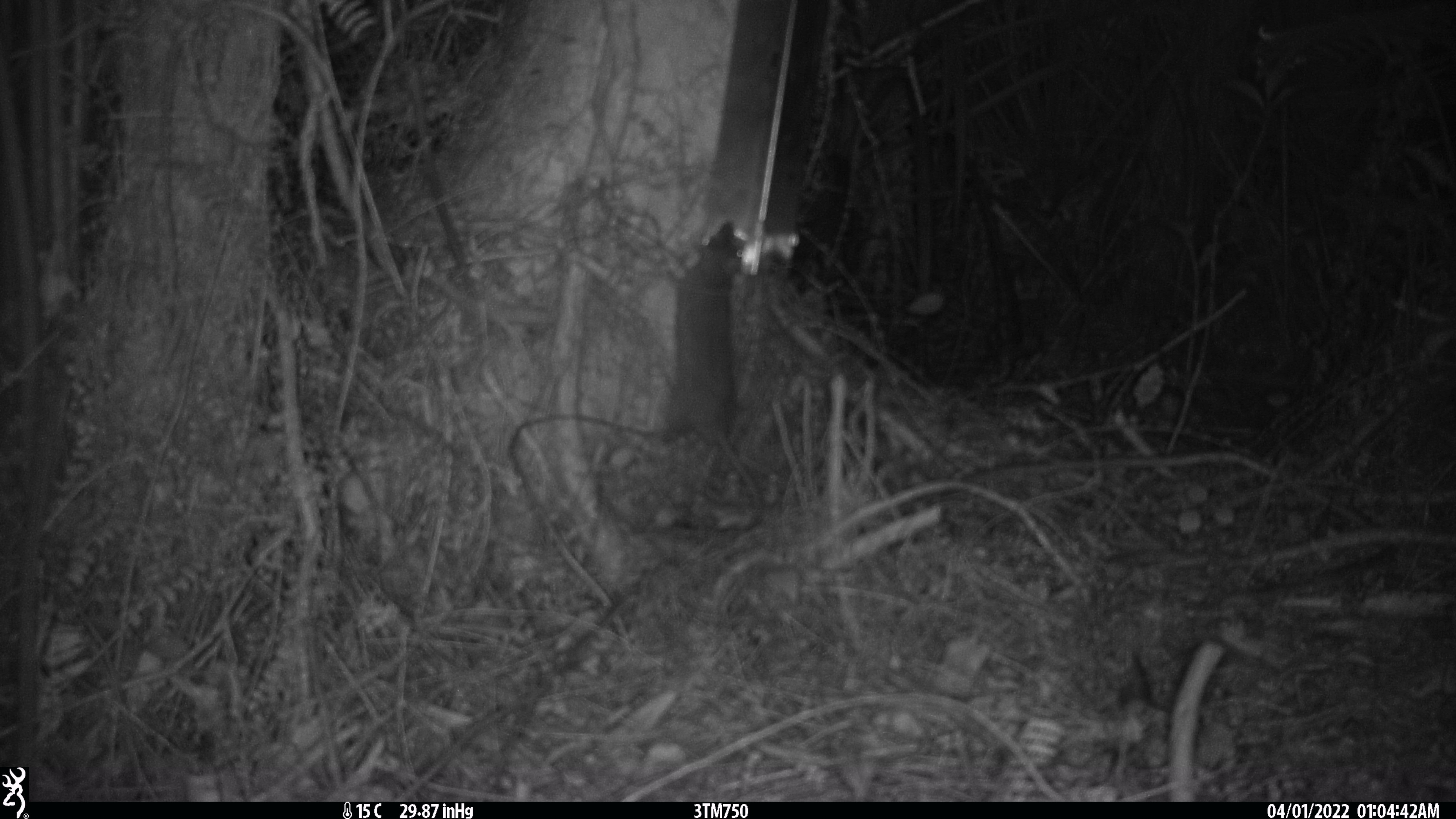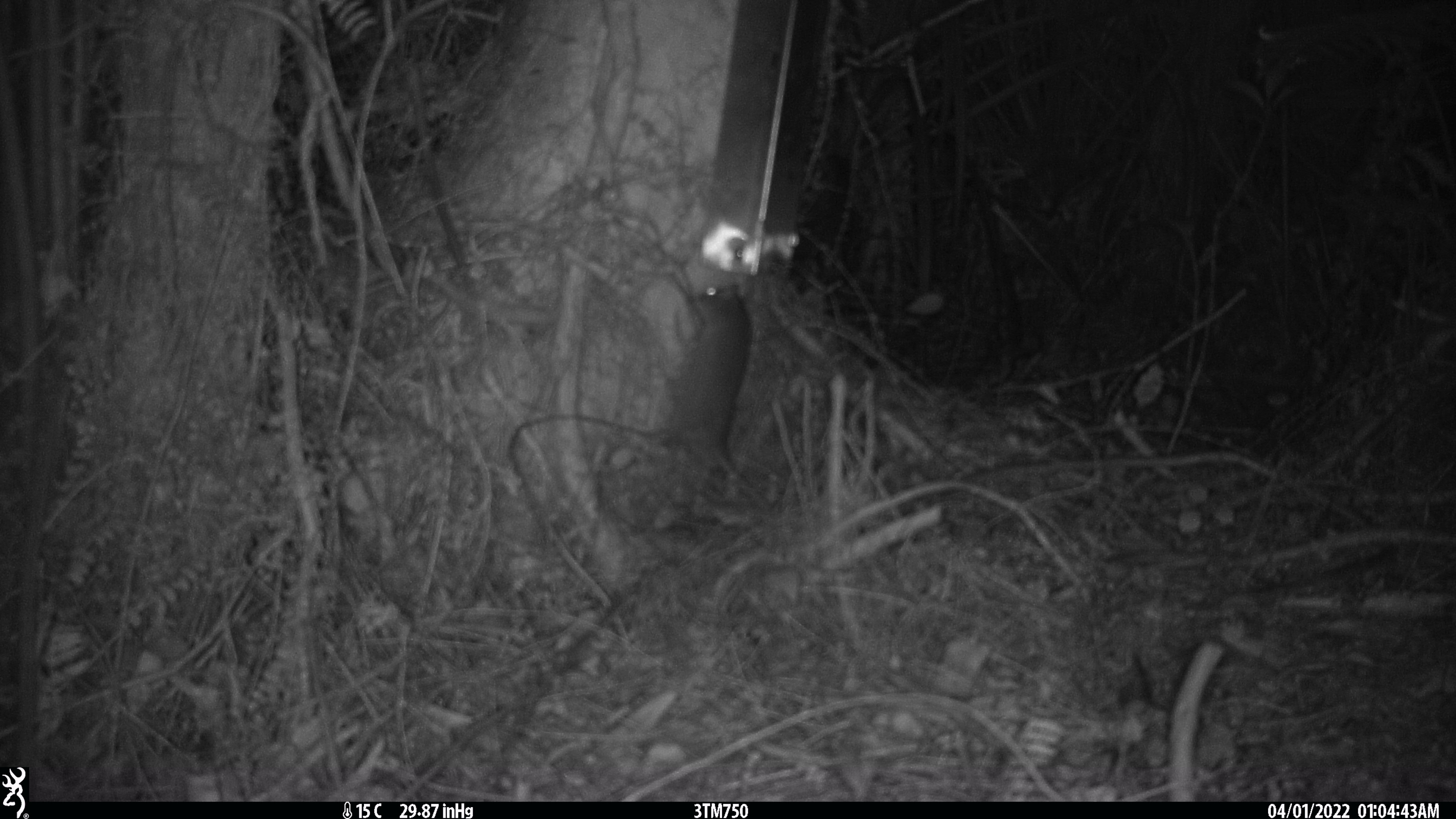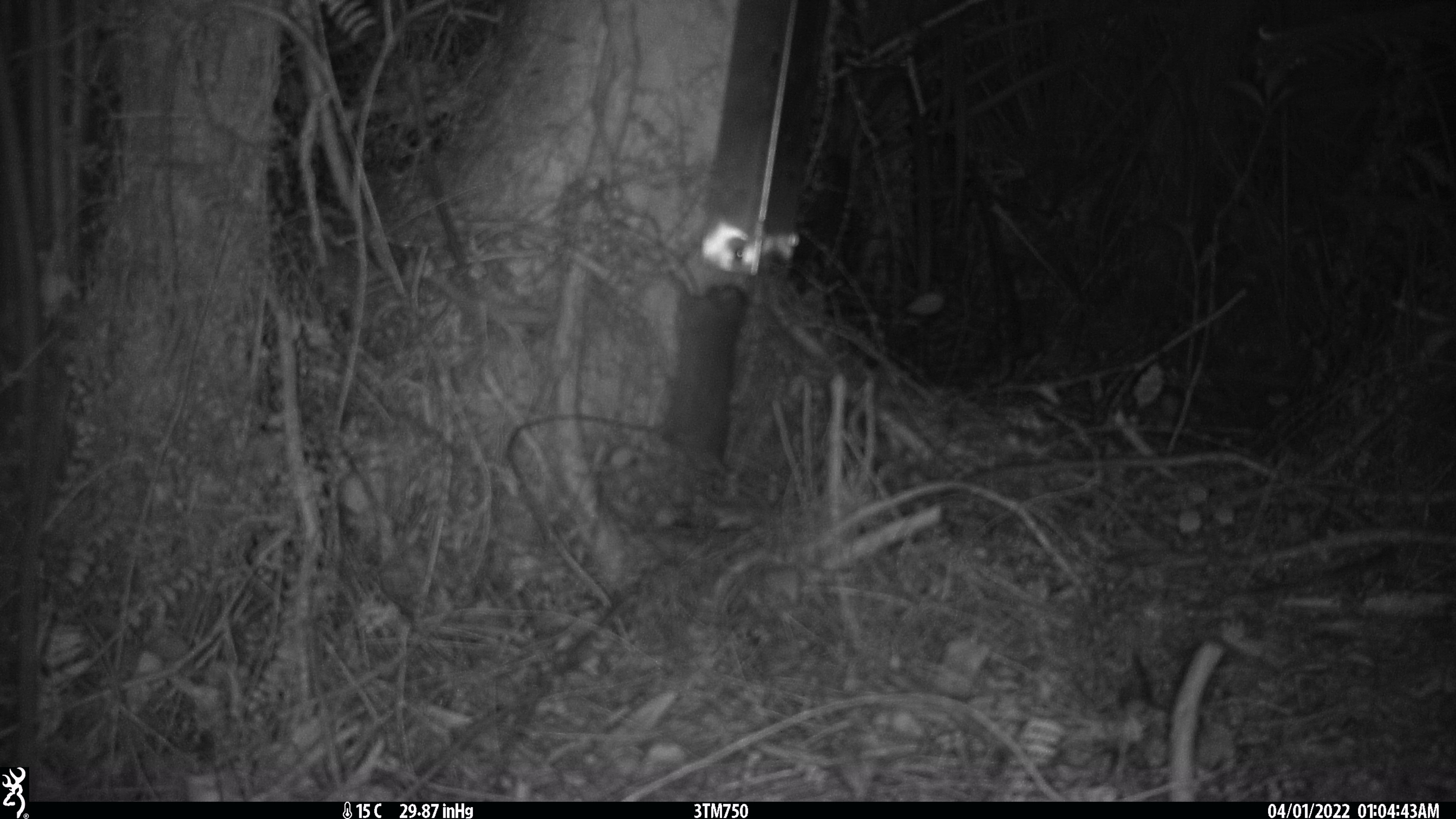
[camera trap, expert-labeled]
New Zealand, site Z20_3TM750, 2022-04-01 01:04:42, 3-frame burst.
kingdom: Animalia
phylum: Chordata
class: Mammalia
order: Rodentia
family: Muridae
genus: Rattus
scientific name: Rattus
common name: rat